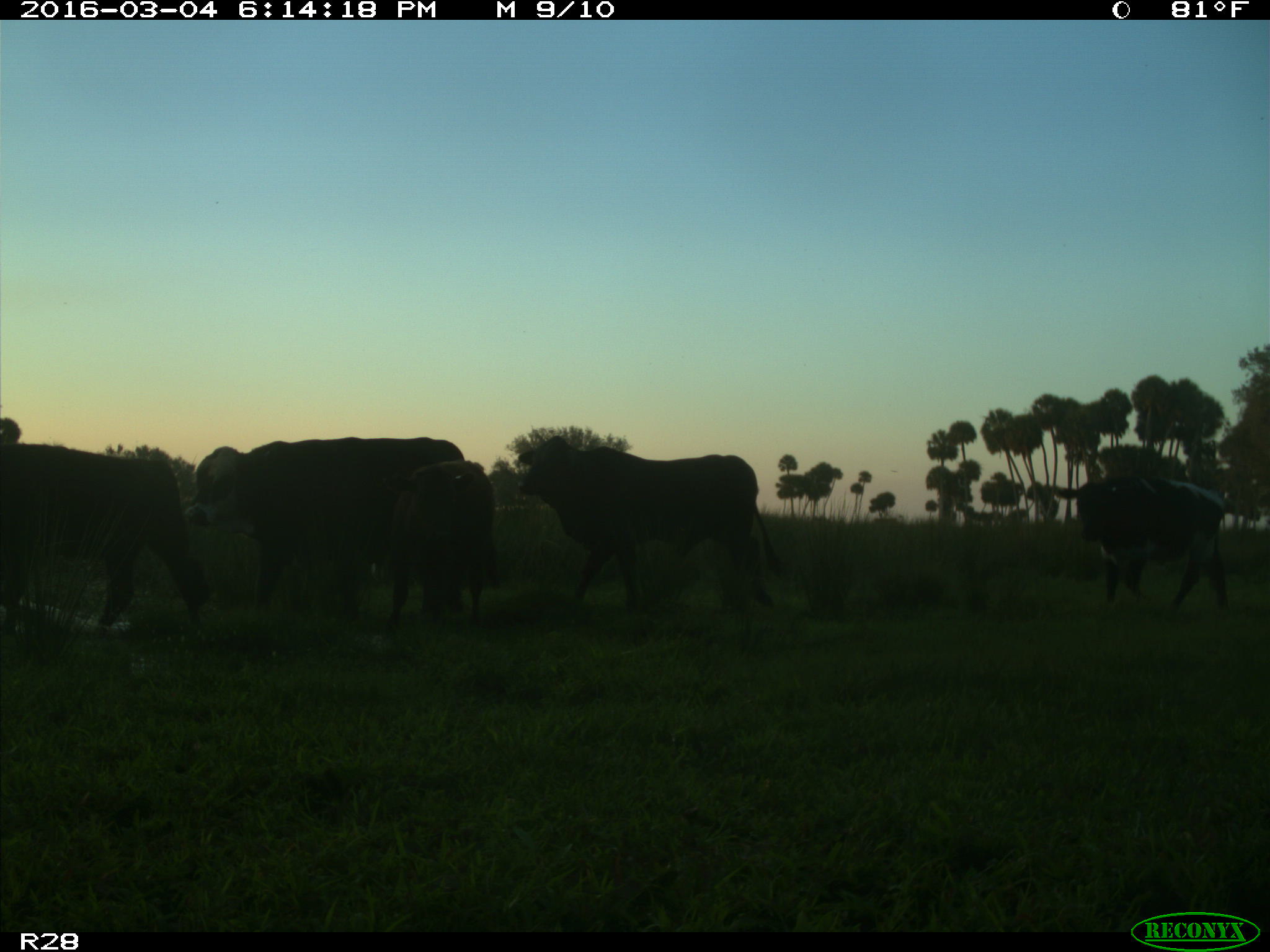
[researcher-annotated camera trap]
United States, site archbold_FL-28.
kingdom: Animalia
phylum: Chordata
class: Mammalia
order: Artiodactyla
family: Bovidae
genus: Bos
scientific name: Bos taurus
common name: domestic cow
Bos taurus (domestic cow).